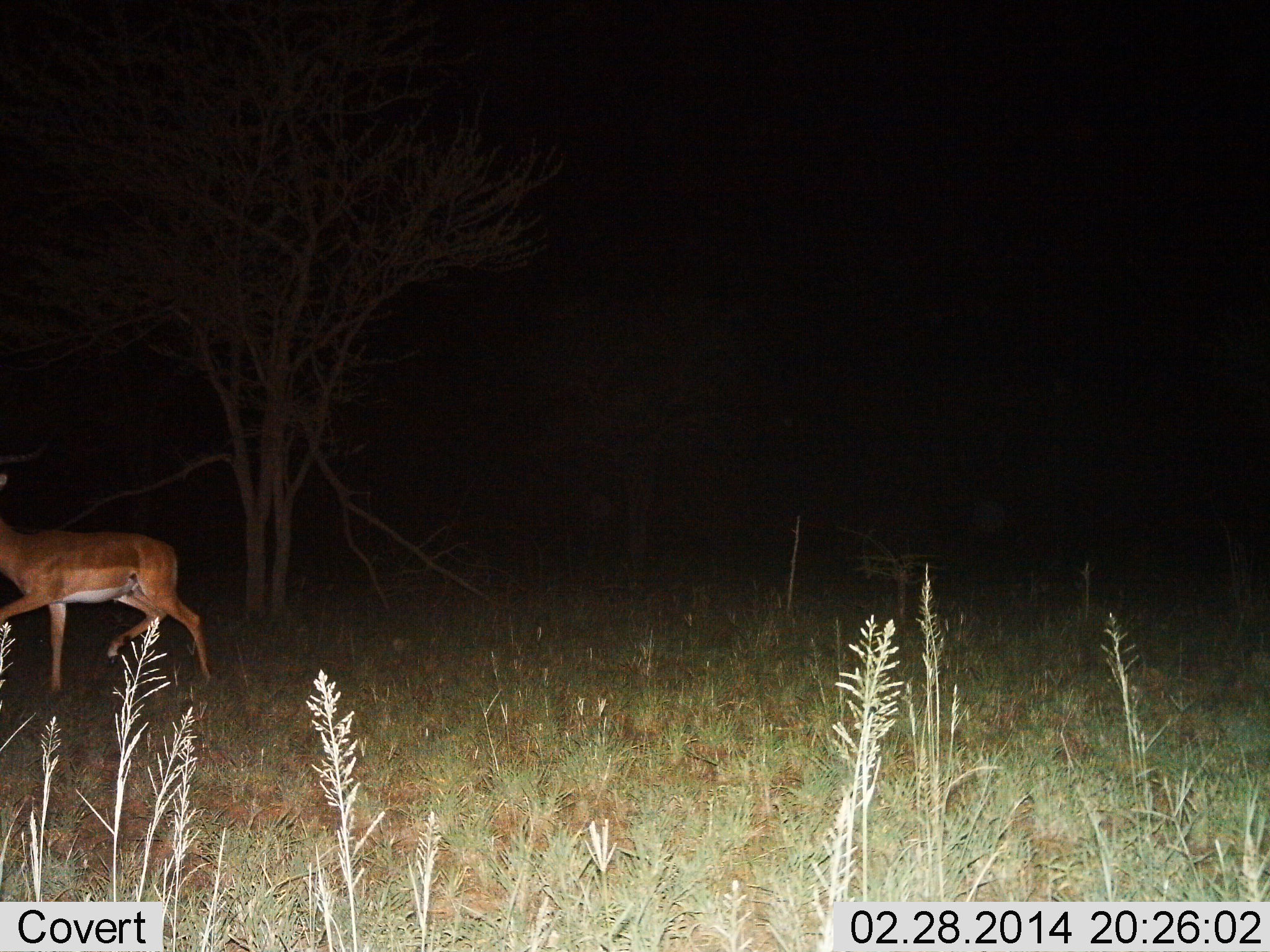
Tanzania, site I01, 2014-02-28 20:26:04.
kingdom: Animalia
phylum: Chordata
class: Mammalia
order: Artiodactyla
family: Bovidae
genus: Nanger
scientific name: Nanger granti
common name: grant's gazelle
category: gazellegrants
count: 1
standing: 10%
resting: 0%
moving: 90%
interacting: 0%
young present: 0%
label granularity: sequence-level